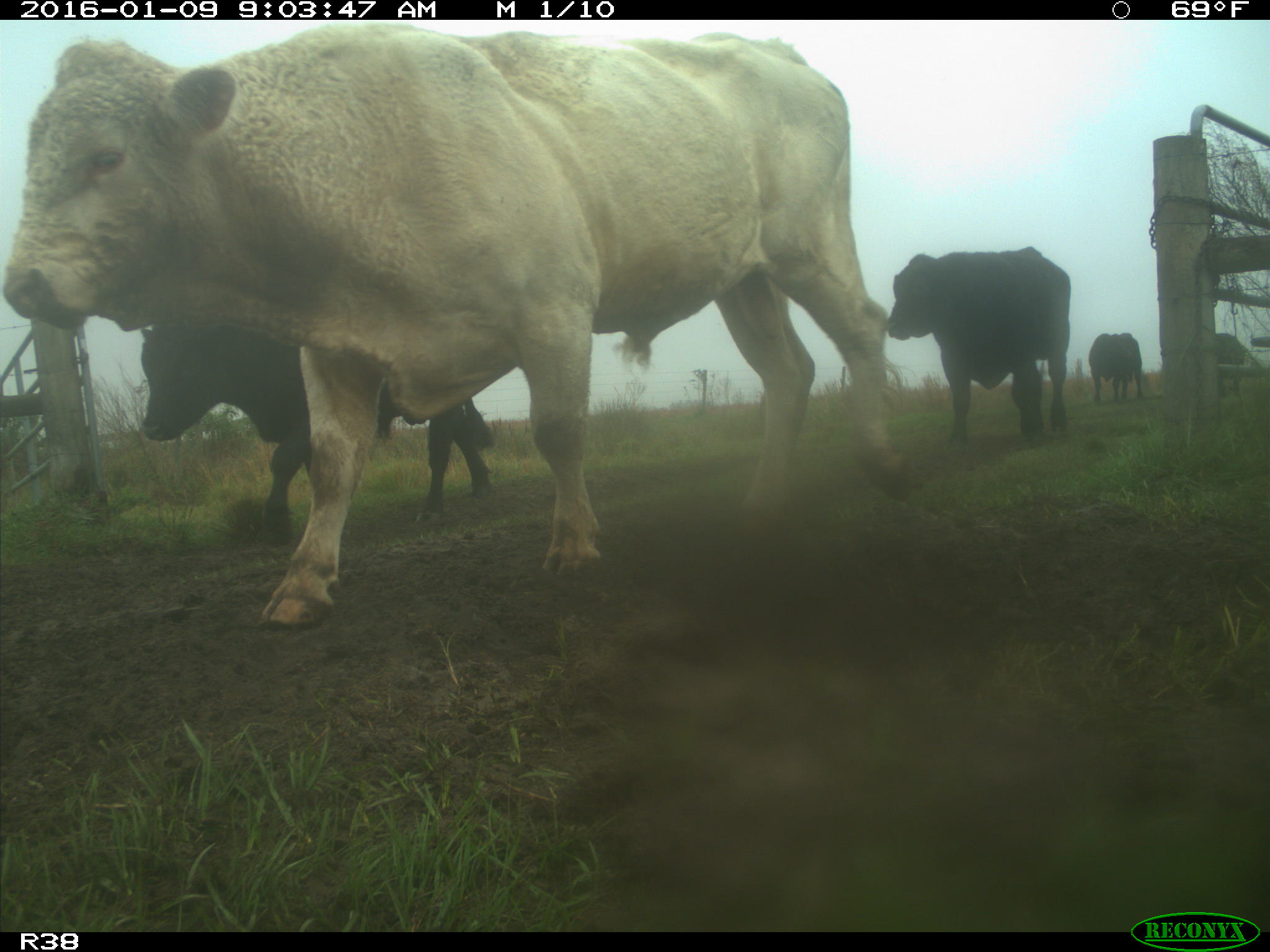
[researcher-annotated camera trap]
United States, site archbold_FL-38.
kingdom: Animalia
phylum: Chordata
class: Mammalia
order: Artiodactyla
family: Bovidae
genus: Bos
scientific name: Bos taurus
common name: domestic cow